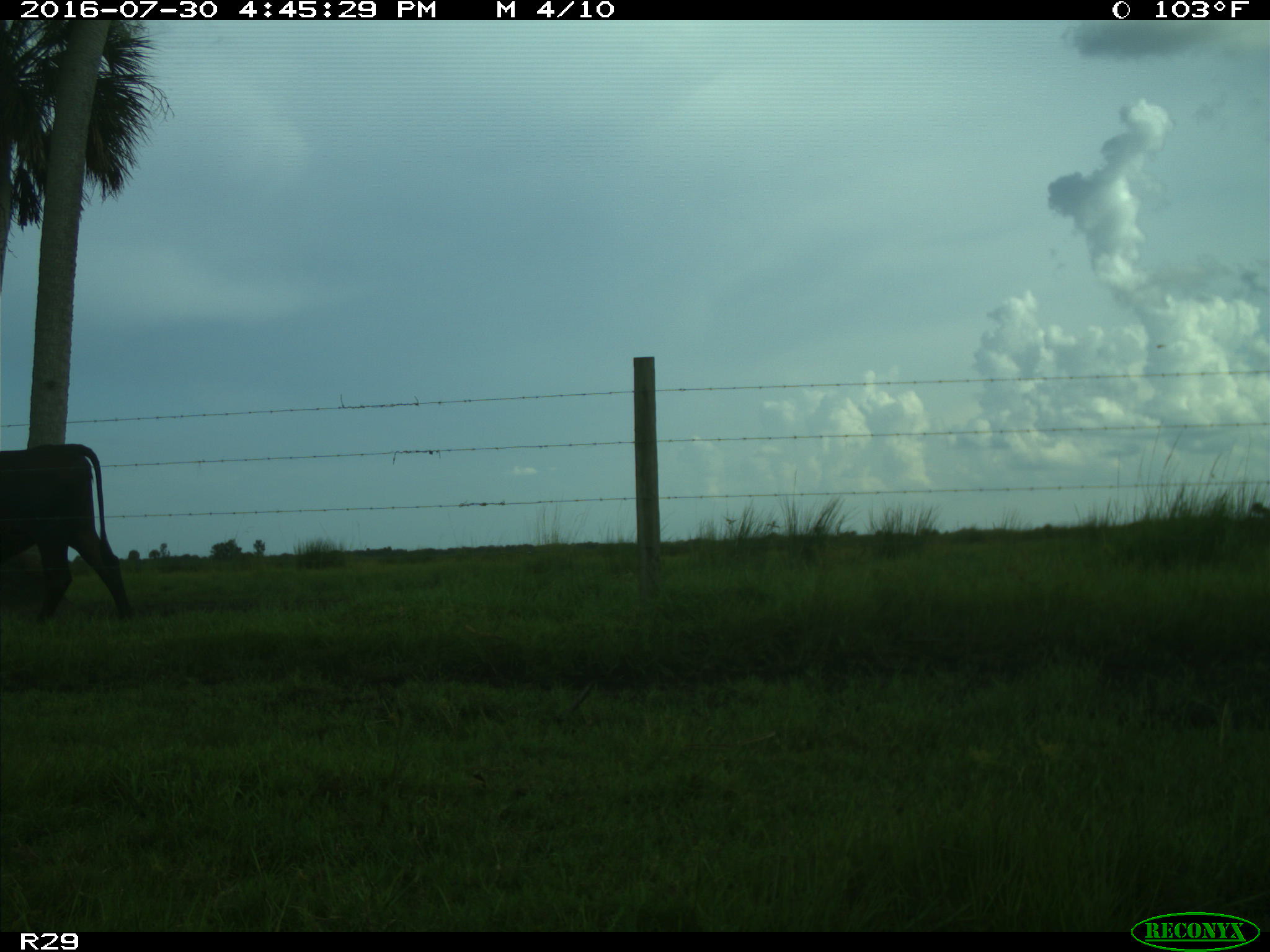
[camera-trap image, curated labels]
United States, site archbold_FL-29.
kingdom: Animalia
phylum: Chordata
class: Mammalia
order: Artiodactyla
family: Bovidae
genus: Bos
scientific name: Bos taurus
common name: domestic cow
Bos taurus (domestic cow).